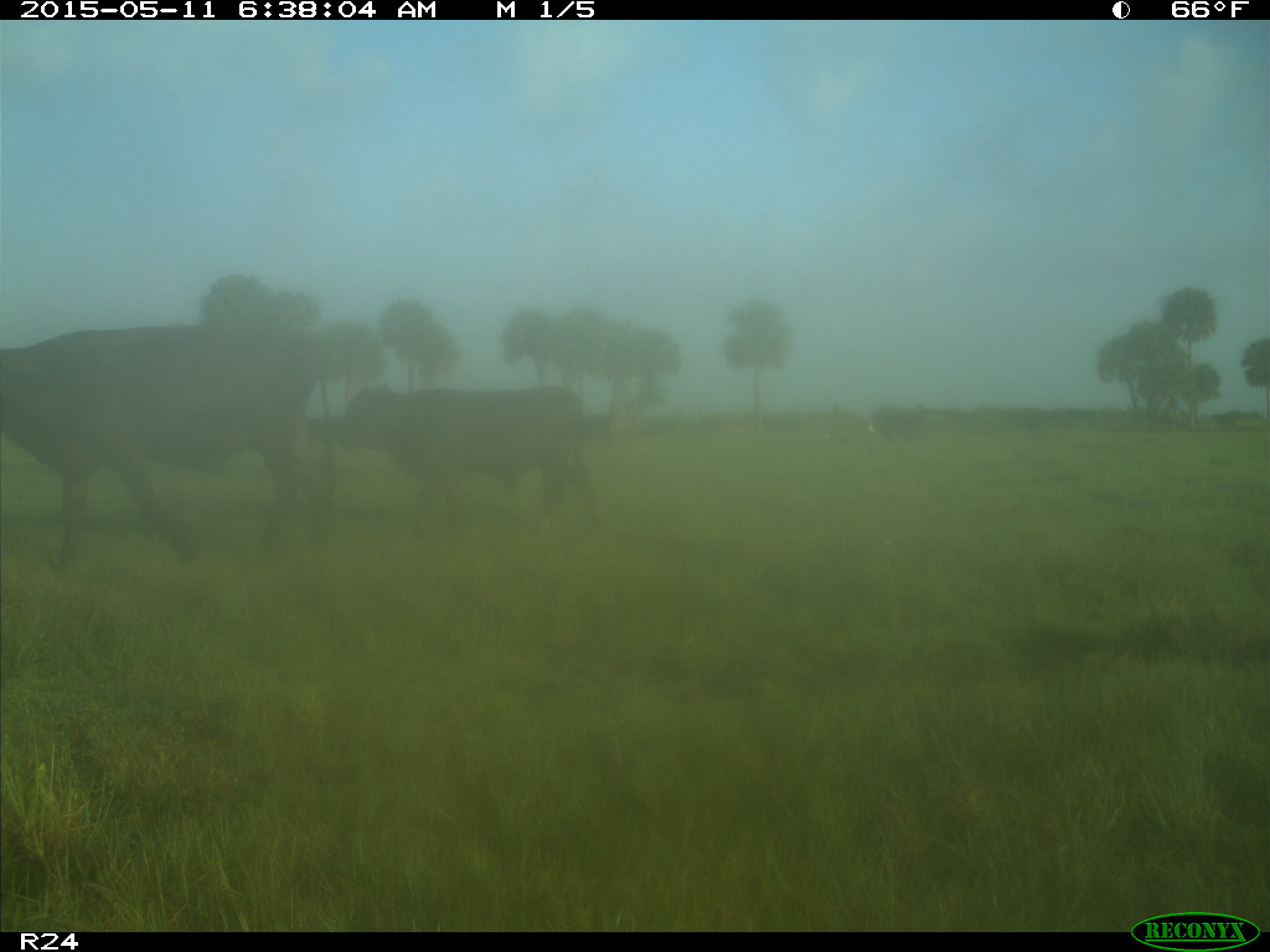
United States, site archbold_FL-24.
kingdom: Animalia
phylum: Chordata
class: Mammalia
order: Artiodactyla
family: Bovidae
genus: Bos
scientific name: Bos taurus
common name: domestic cow